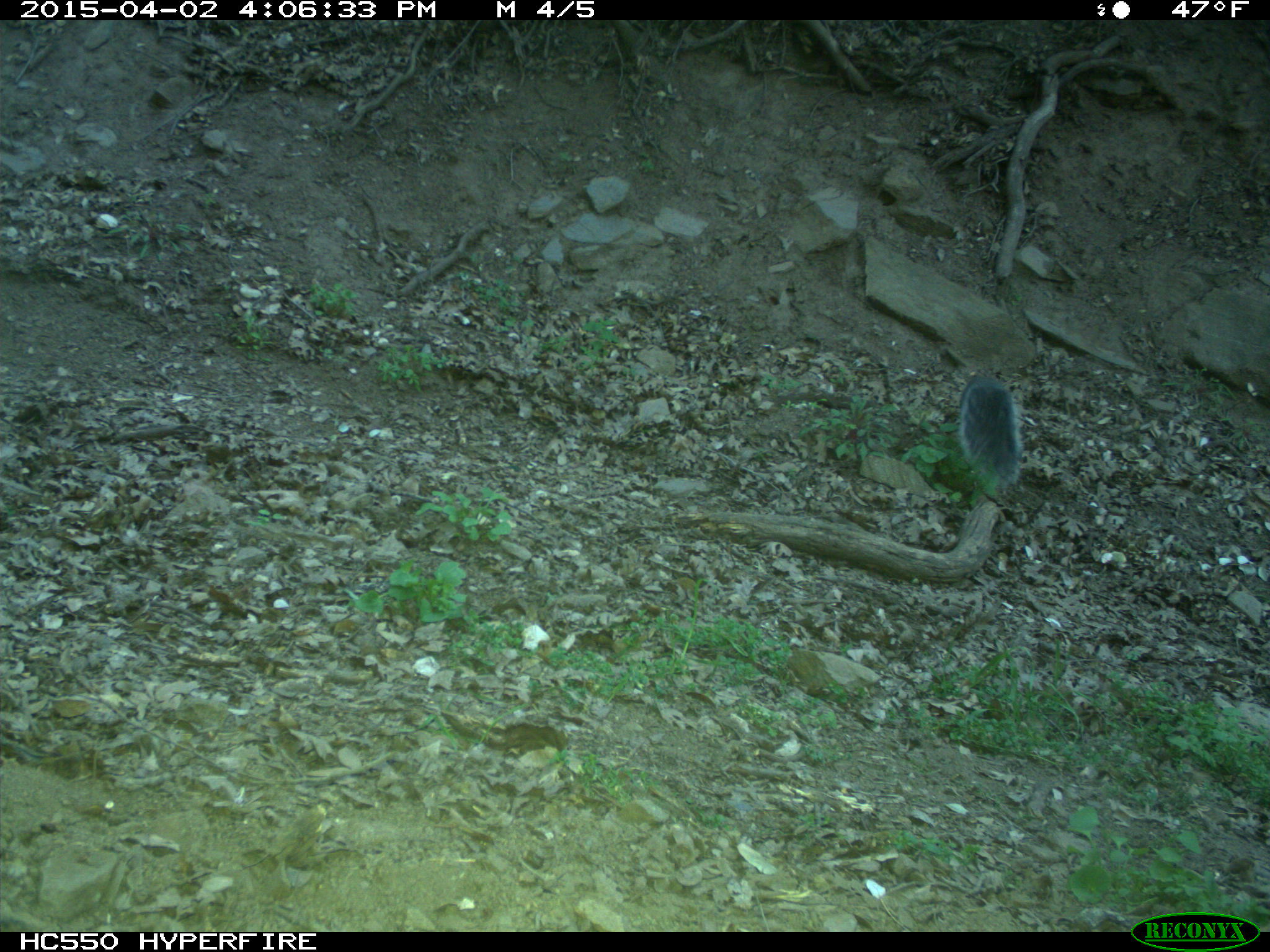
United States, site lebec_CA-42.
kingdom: Animalia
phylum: Chordata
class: Mammalia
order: Rodentia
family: Sciuridae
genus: Sciurus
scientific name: Sciurus carolinensis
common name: eastern gray squirrel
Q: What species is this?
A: Sciurus carolinensis (eastern gray squirrel).